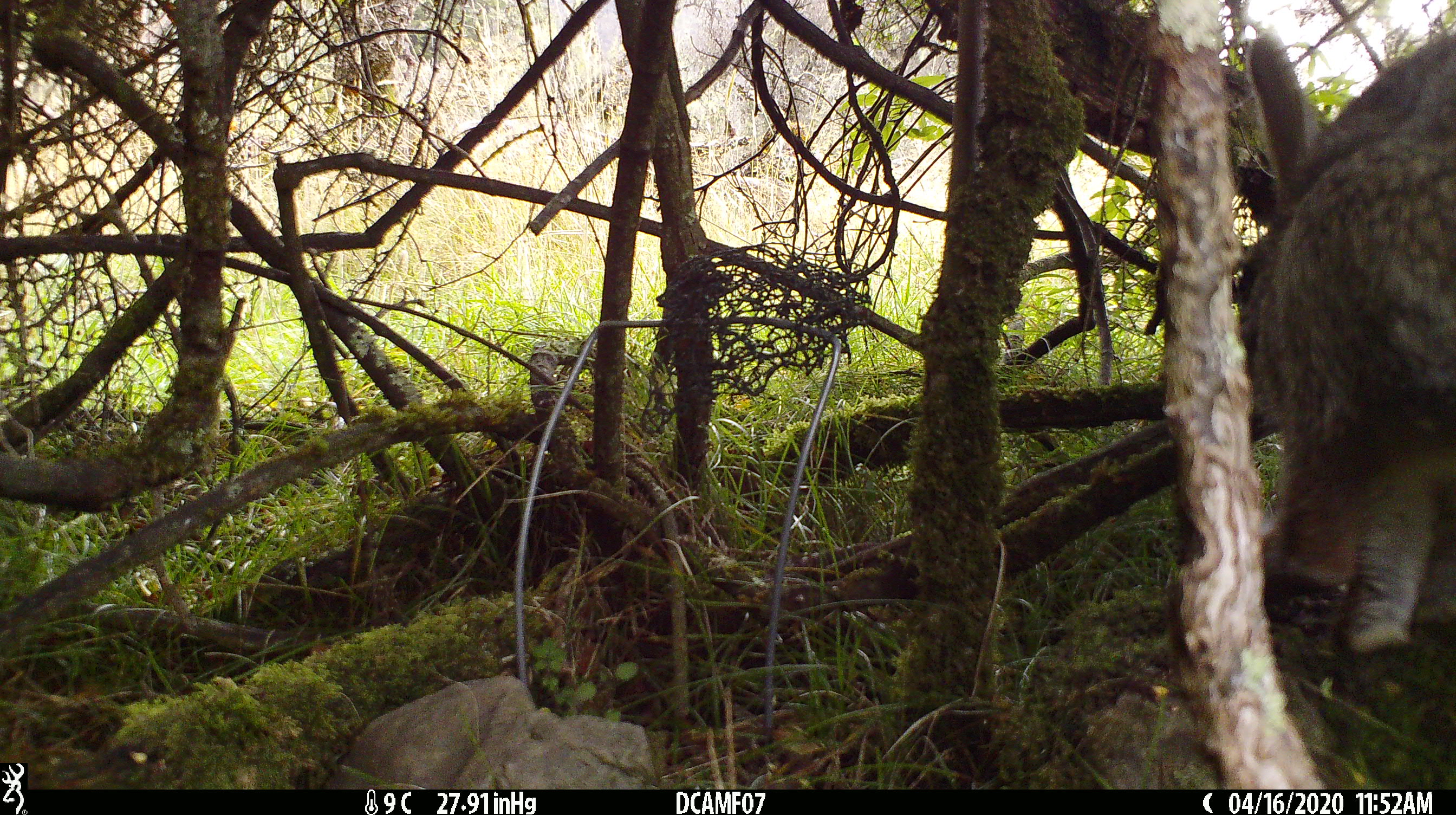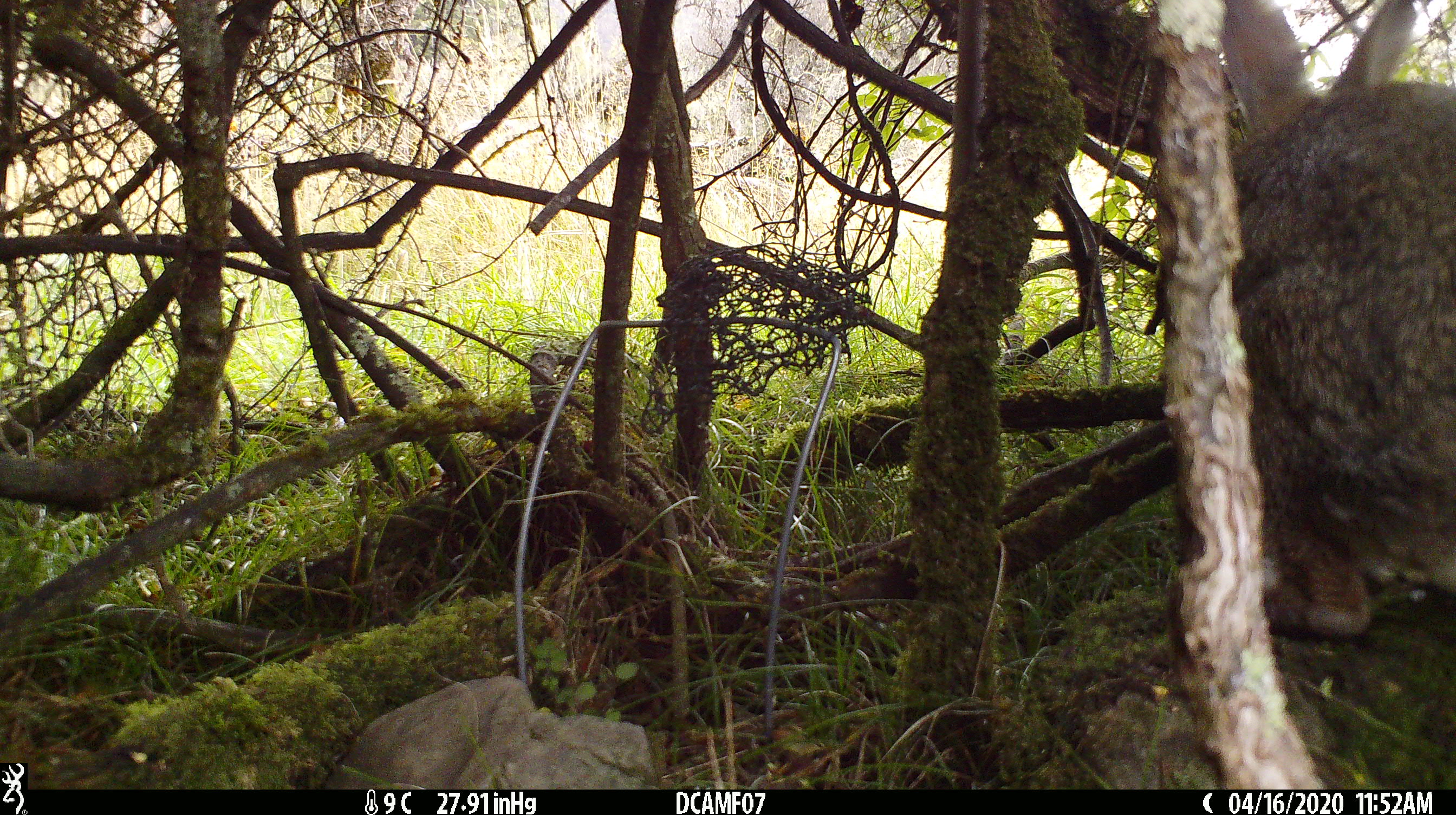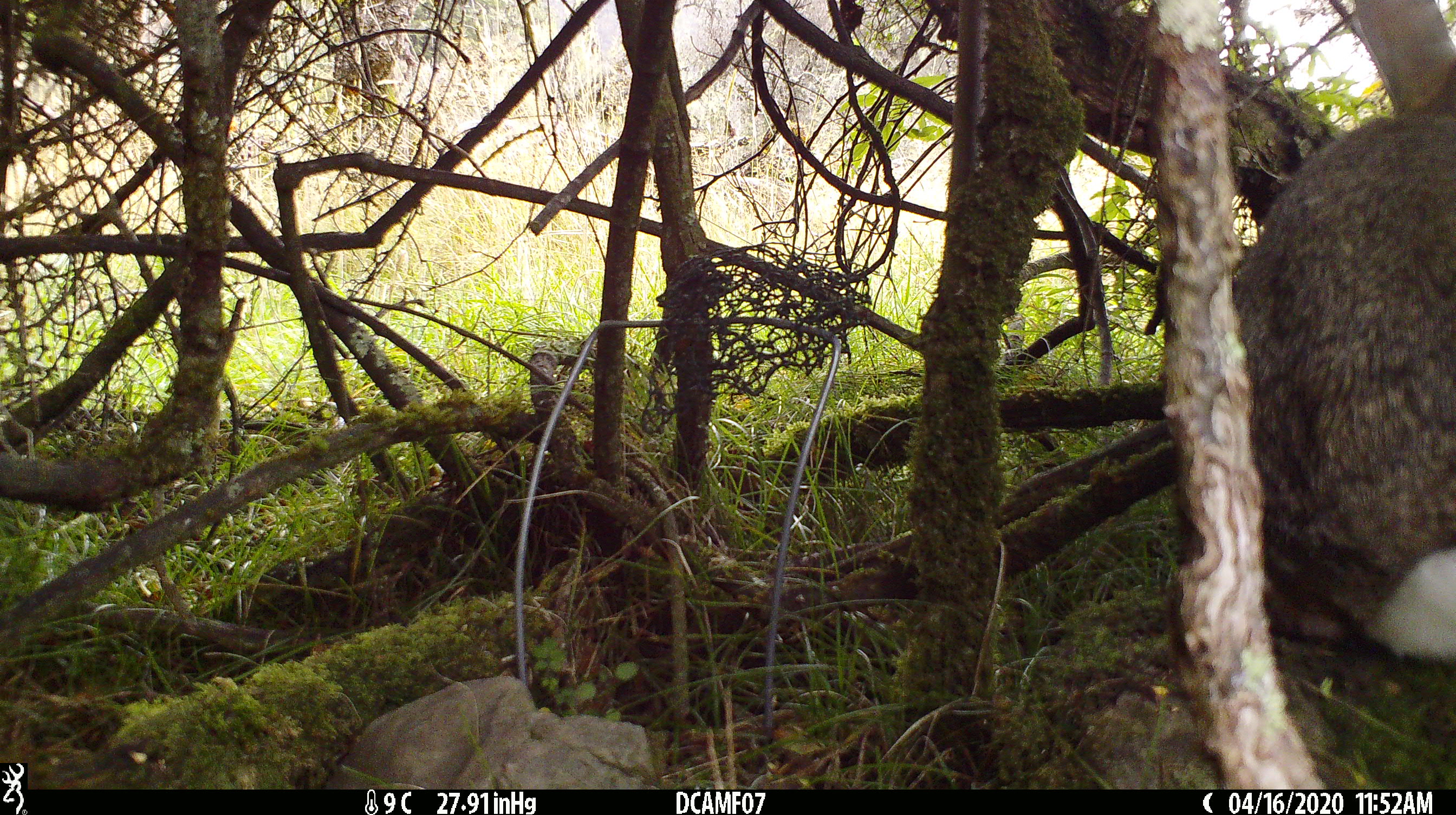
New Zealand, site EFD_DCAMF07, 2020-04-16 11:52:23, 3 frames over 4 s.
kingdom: Animalia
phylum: Chordata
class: Mammalia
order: Lagomorpha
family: Leporidae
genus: Oryctolagus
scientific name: Oryctolagus cuniculus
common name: european rabbit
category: rabbit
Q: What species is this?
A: Rabbit (european rabbit) (Oryctolagus cuniculus).